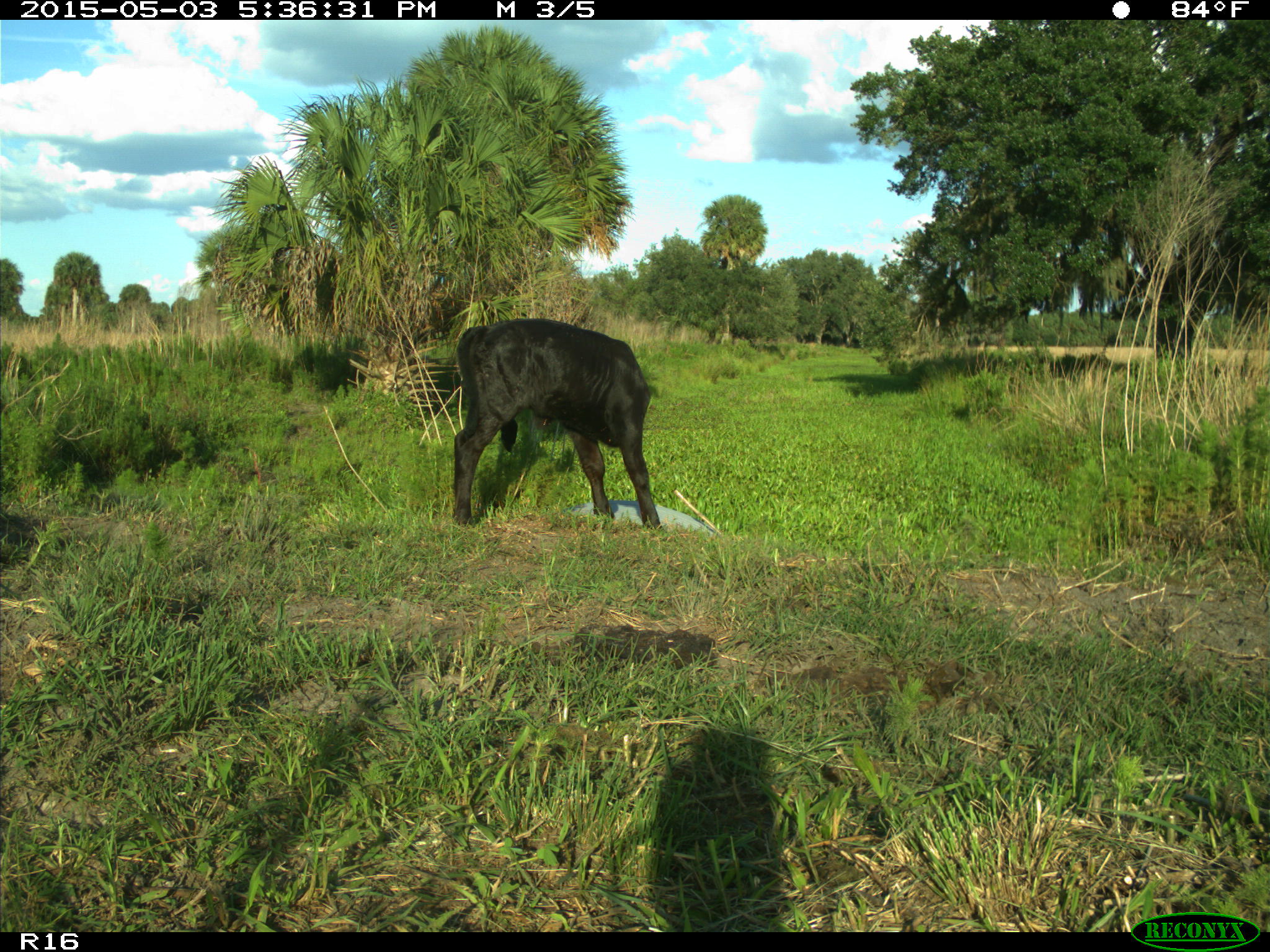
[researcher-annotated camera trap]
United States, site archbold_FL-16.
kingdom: Animalia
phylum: Chordata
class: Mammalia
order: Artiodactyla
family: Bovidae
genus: Bos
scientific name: Bos taurus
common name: domestic cow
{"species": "Bos taurus (domestic cow)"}